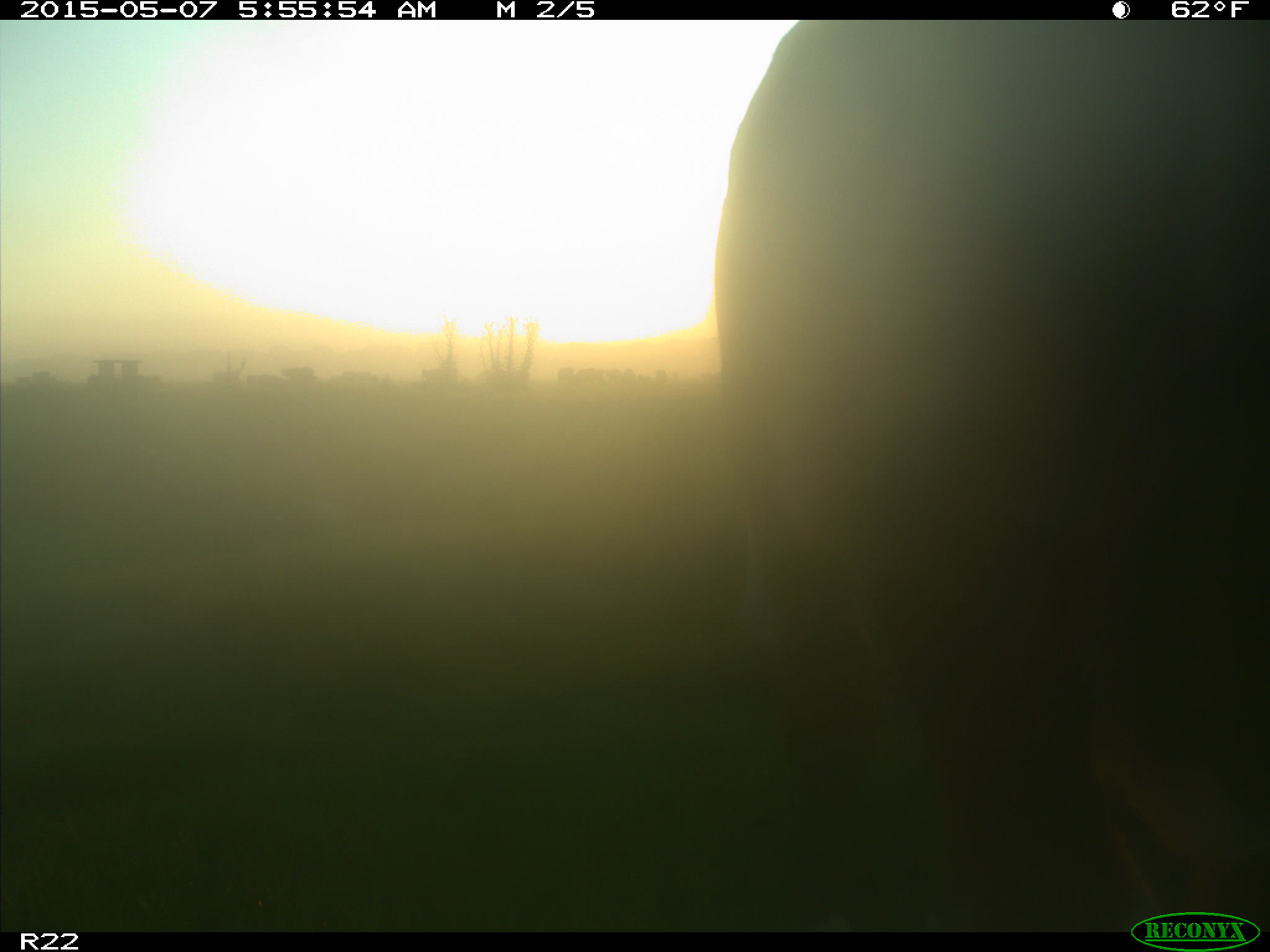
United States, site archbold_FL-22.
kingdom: Animalia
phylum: Chordata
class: Mammalia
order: Artiodactyla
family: Bovidae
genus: Bos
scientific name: Bos taurus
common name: domestic cow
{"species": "Bos taurus (domestic cow)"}